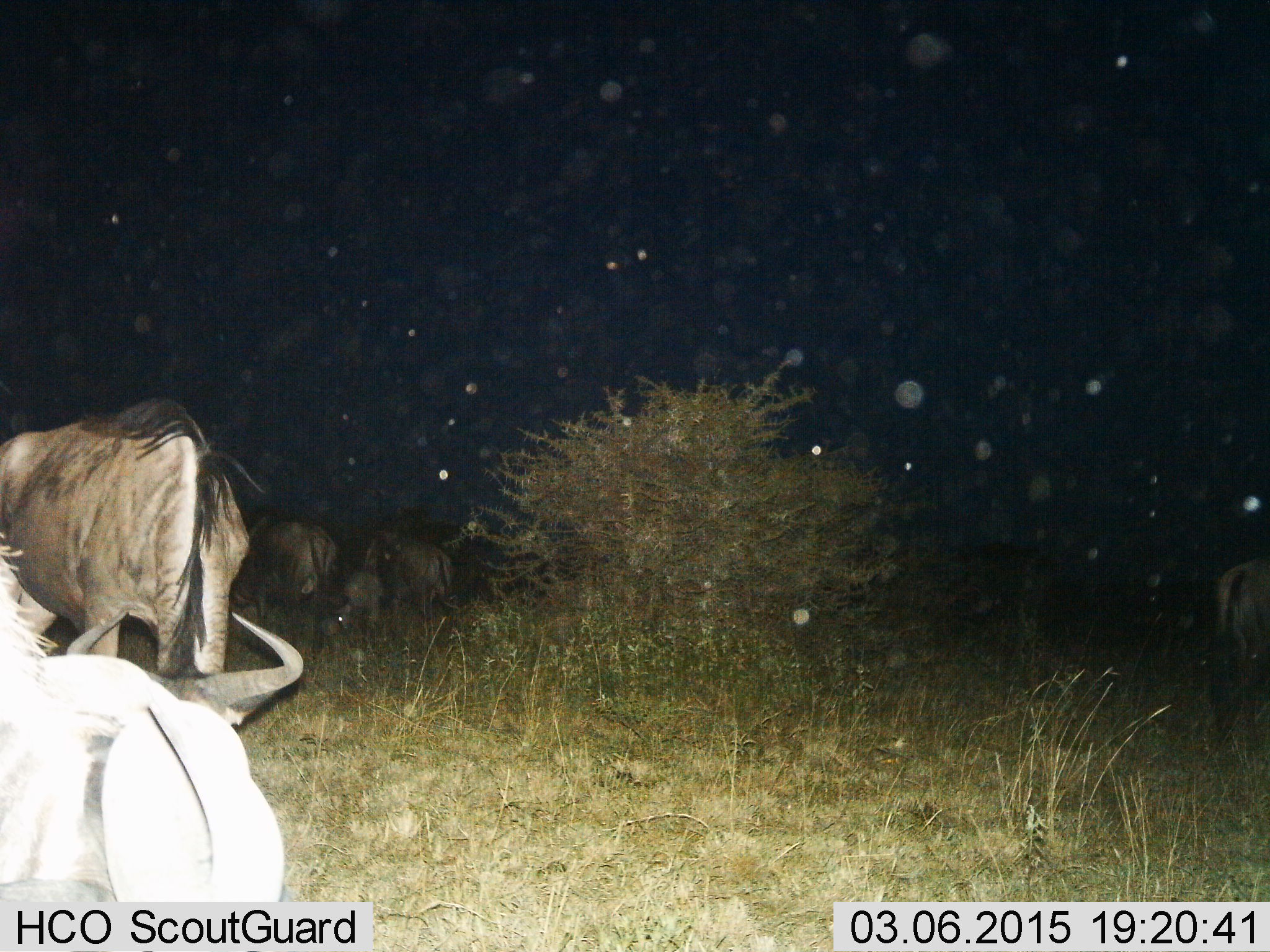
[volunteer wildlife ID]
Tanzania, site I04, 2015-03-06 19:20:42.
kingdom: Animalia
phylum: Chordata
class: Mammalia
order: Artiodactyla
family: Bovidae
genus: Connochaetes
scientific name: Connochaetes taurinus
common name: blue wildebeest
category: wildebeest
Wildebeest (blue wildebeest) (Connochaetes taurinus), count 6. Behavior (volunteer vote fractions): standing 60%, resting 30%, moving 50%, interacting 0%. Young present (vote fraction): 20%. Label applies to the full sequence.